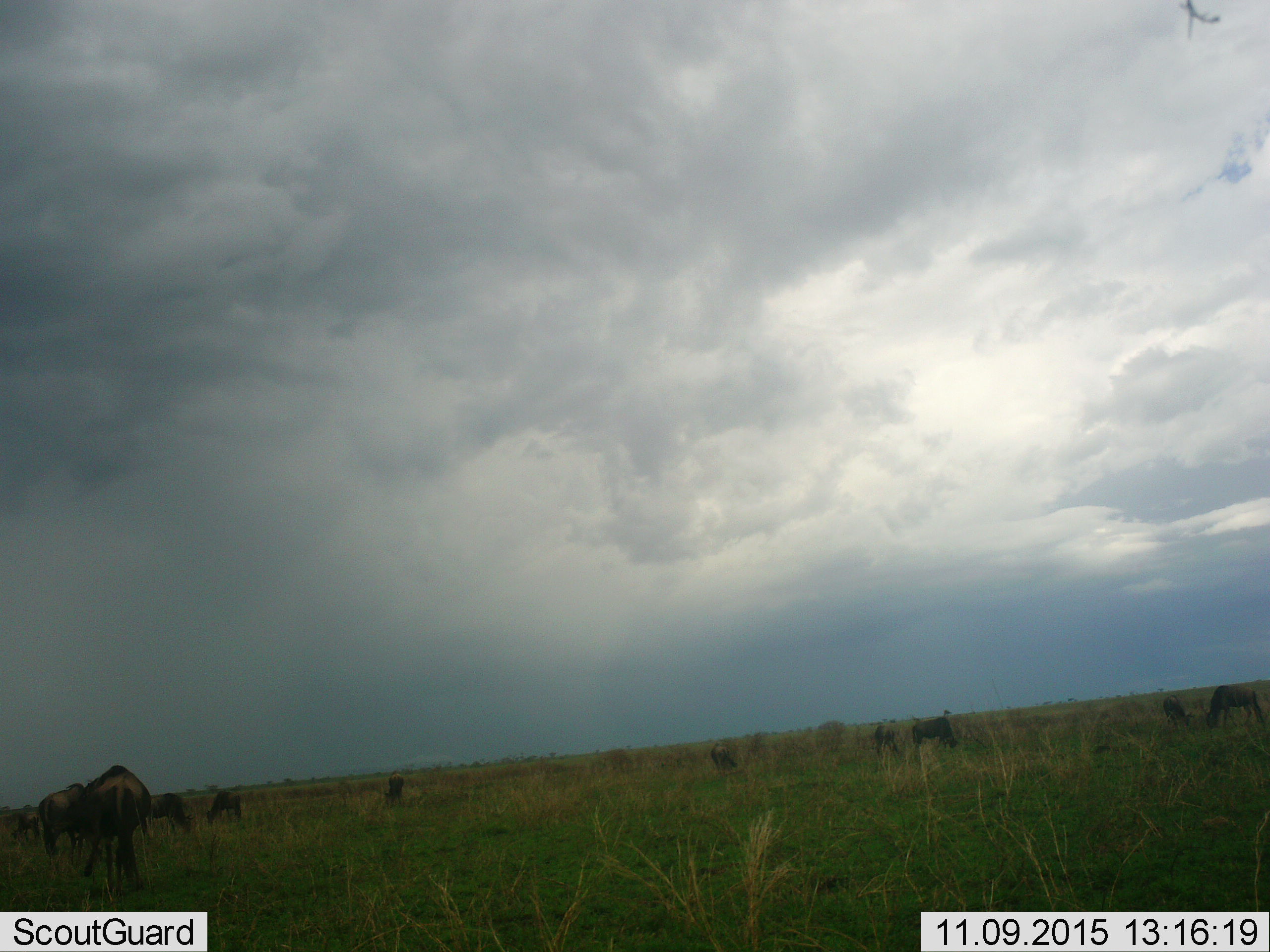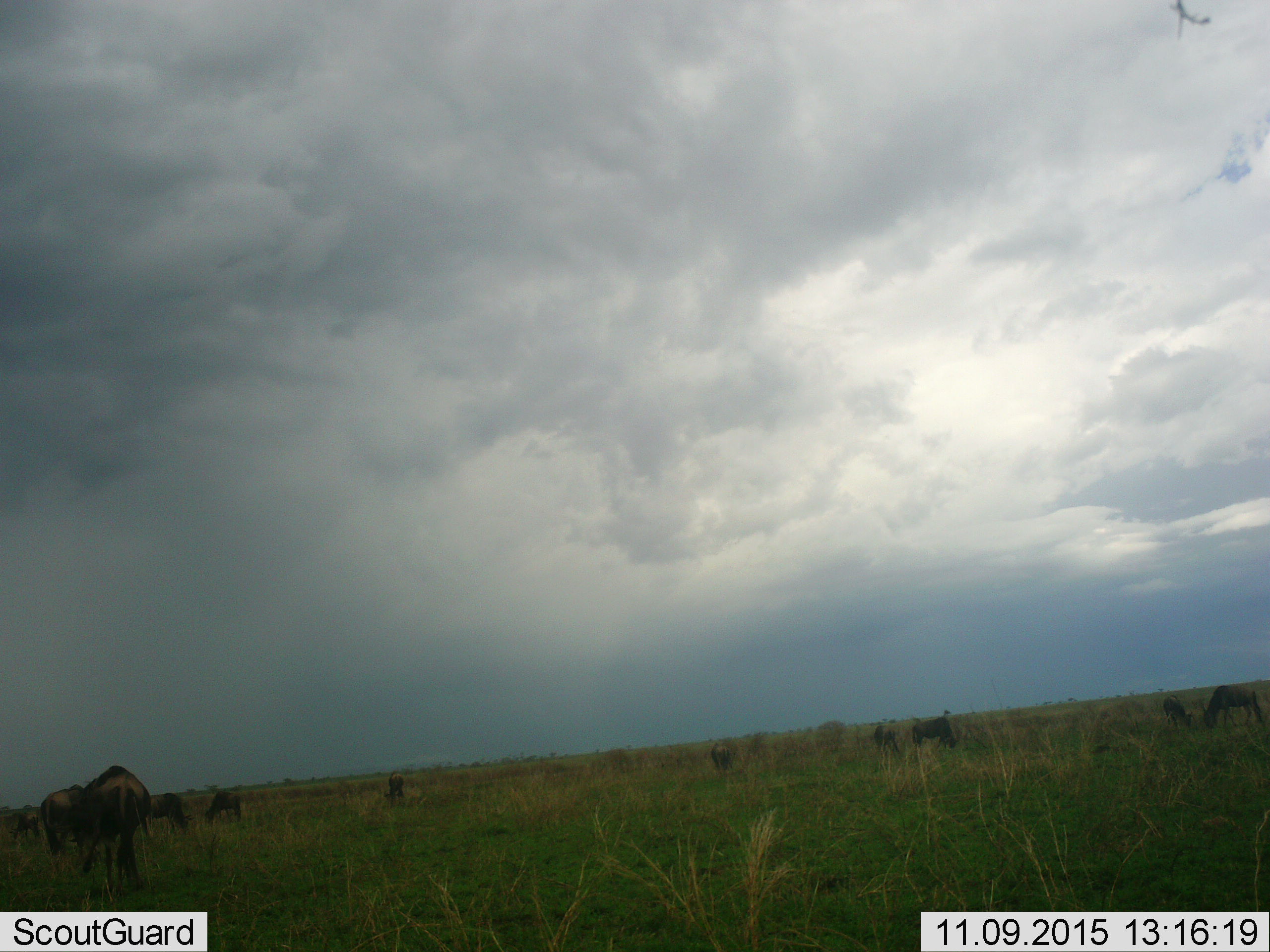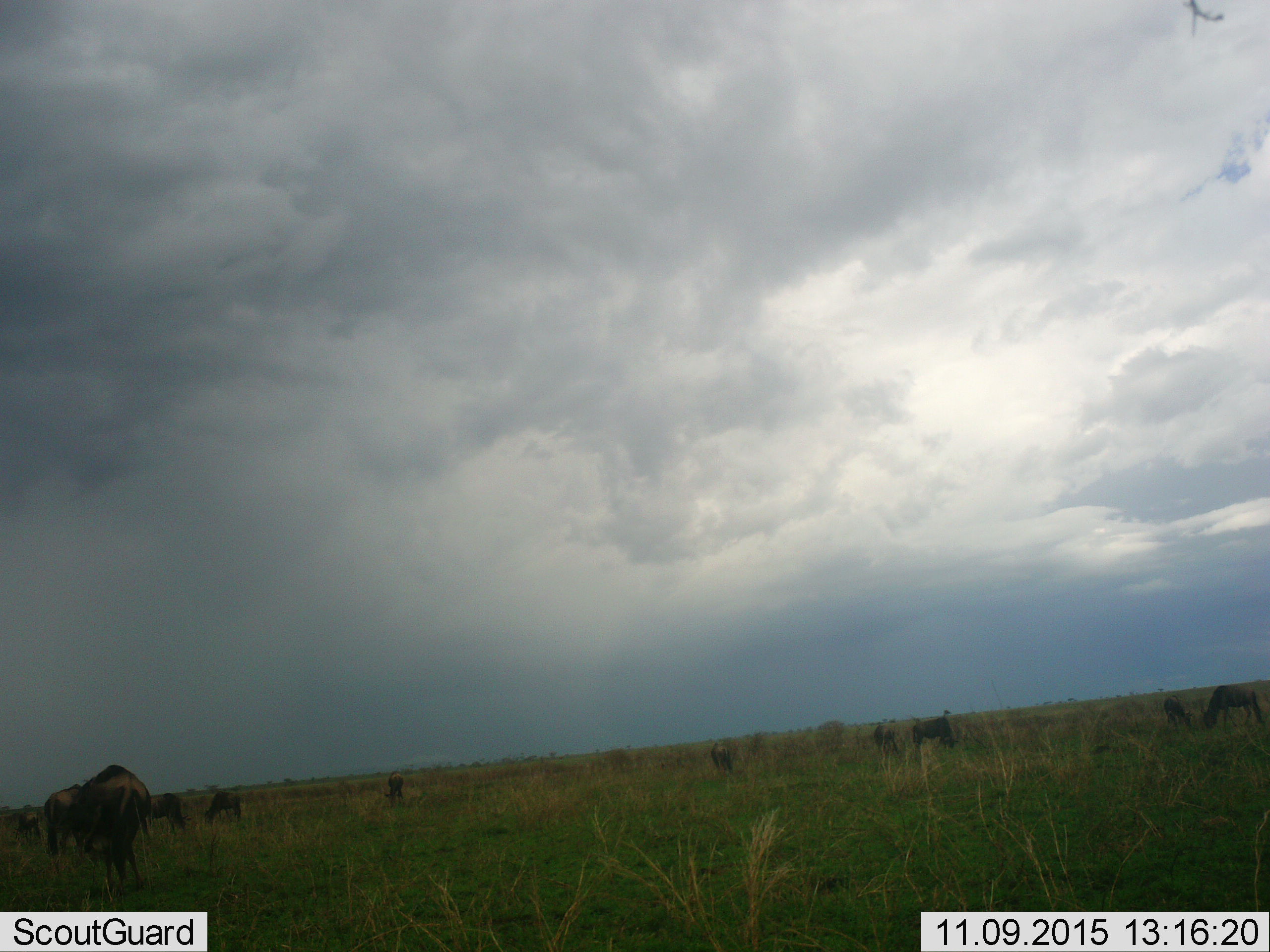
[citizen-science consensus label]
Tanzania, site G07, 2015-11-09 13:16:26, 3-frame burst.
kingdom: Animalia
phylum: Chordata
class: Mammalia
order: Artiodactyla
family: Bovidae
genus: Connochaetes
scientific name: Connochaetes taurinus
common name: blue wildebeest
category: wildebeest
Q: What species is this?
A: Wildebeest (blue wildebeest) (Connochaetes taurinus).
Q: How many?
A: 11-50.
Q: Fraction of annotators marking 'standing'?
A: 33%.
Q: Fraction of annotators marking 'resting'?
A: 0%.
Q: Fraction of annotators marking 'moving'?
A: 33%.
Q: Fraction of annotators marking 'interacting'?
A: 0%.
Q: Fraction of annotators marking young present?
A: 11%.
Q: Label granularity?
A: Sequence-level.